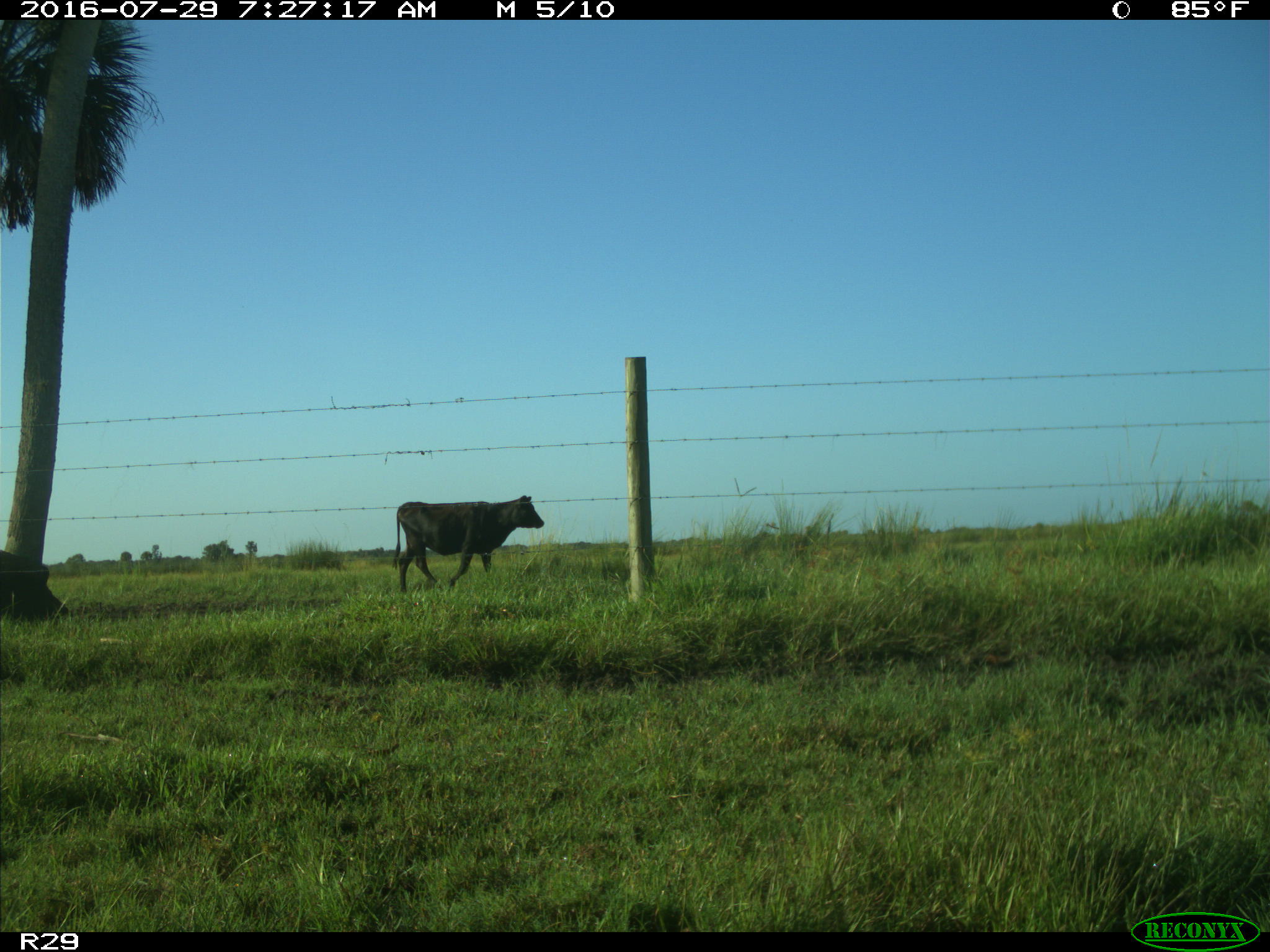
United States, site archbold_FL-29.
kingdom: Animalia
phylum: Chordata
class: Mammalia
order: Artiodactyla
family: Bovidae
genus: Bos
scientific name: Bos taurus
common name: domestic cow